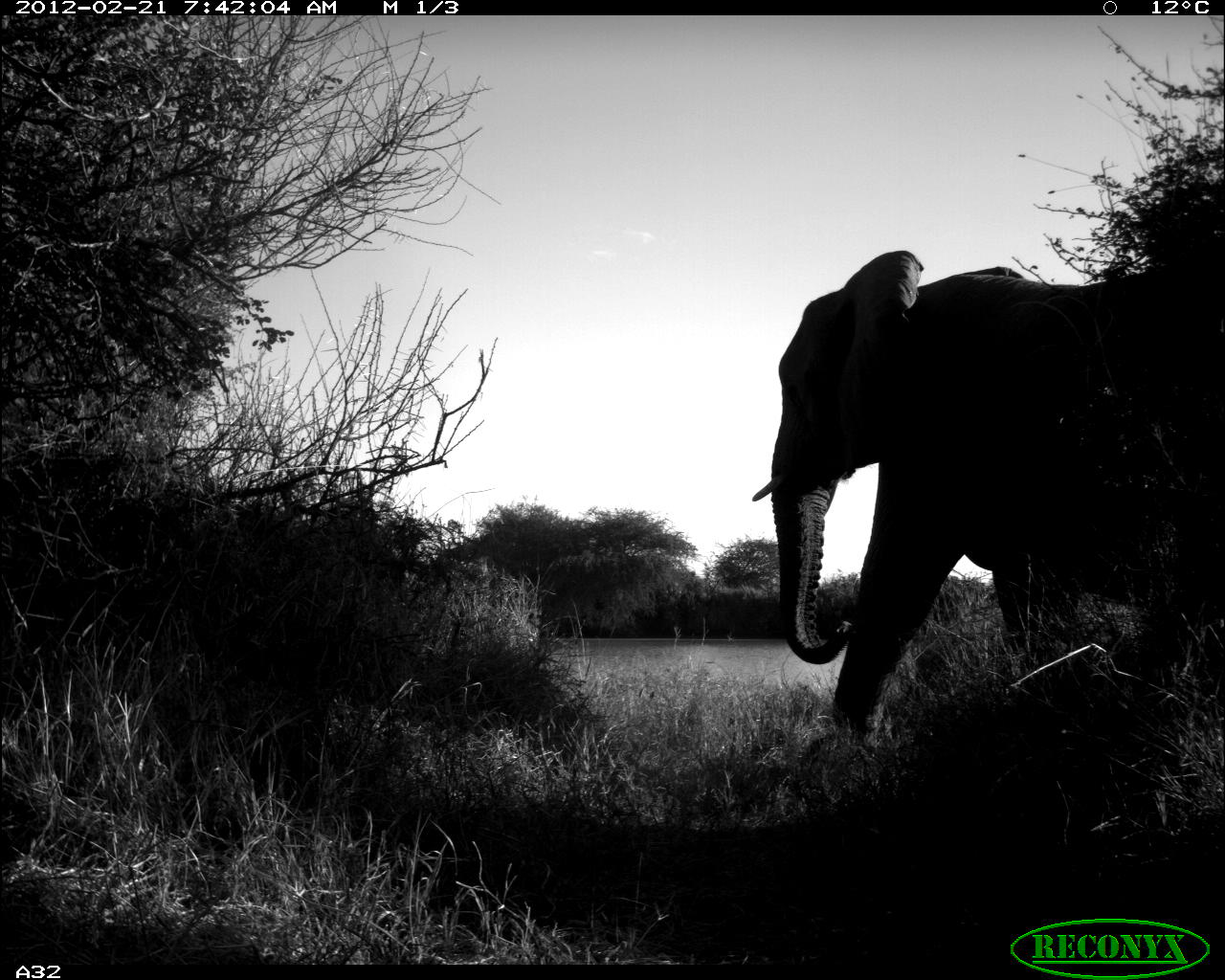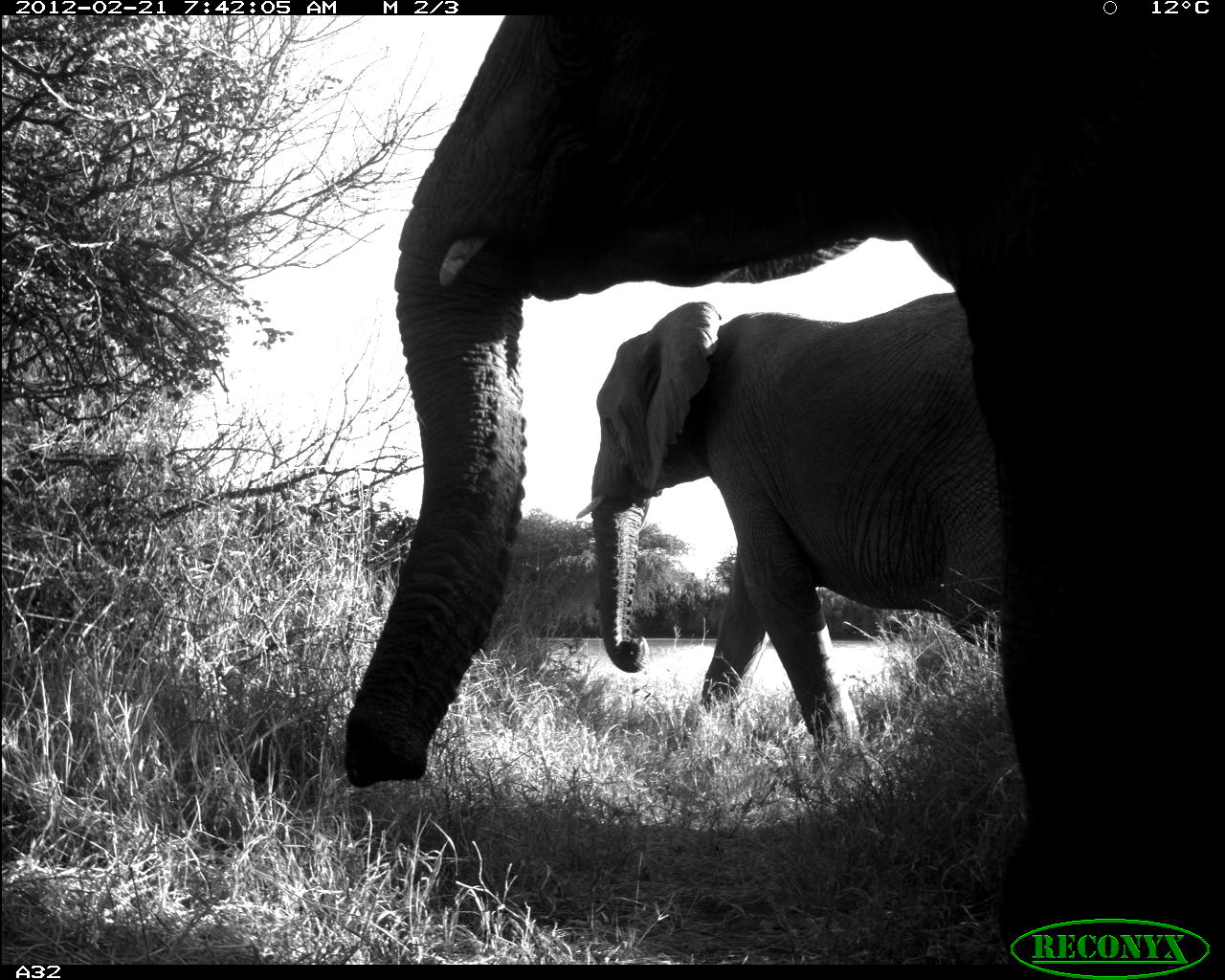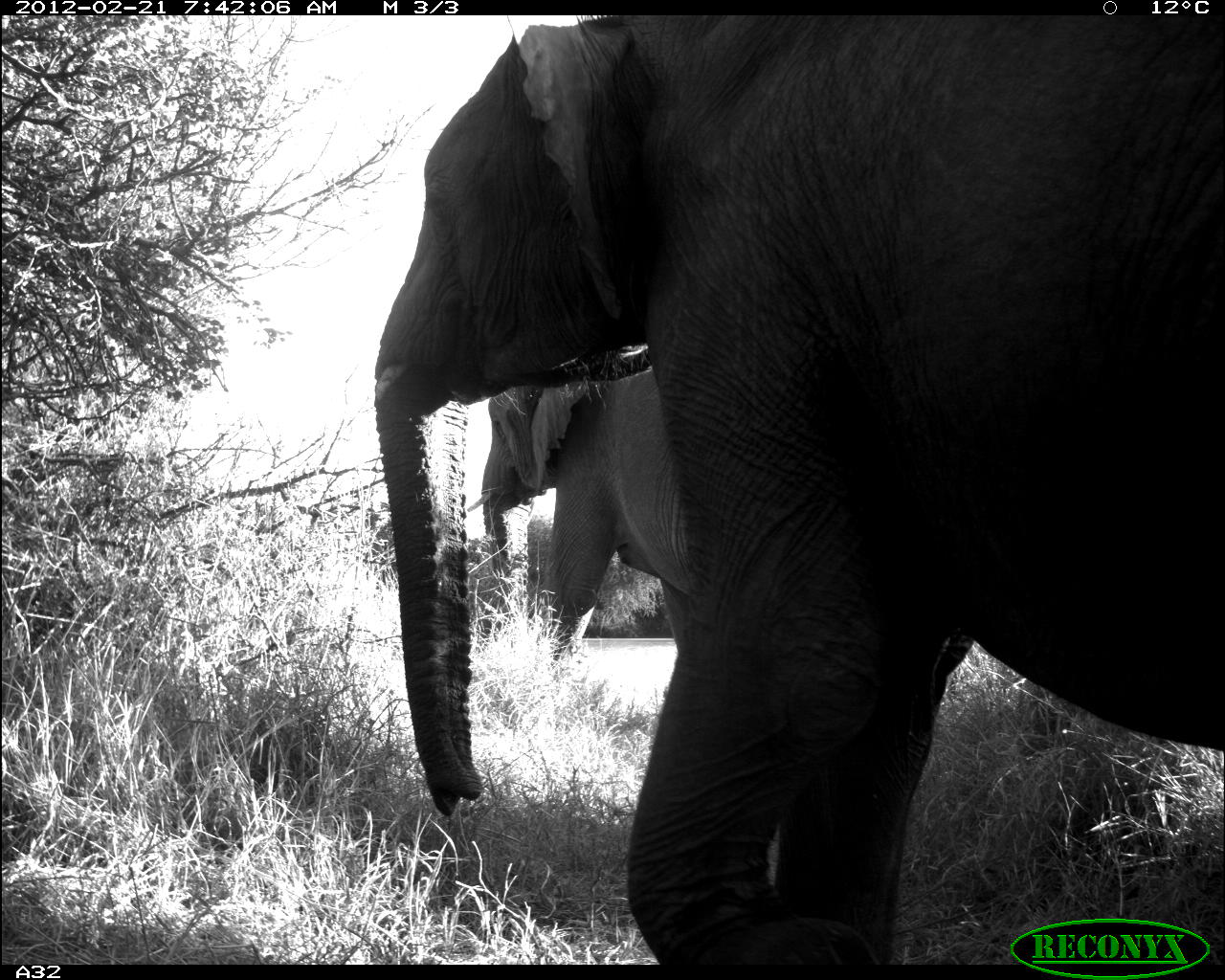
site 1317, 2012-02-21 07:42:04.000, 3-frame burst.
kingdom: Animalia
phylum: Chordata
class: Mammalia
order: Proboscidea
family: Elephantidae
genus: Loxodonta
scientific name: Loxodonta africana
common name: african bush elephant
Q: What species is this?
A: Loxodonta africana (african bush elephant).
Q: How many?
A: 2.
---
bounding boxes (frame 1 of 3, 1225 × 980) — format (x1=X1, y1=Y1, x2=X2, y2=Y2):
loxodonta africana: (x1=752, y1=247, x2=1225, y2=735)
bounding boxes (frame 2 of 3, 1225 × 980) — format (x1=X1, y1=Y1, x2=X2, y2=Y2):
loxodonta africana: (x1=345, y1=15, x2=1225, y2=964); (x1=575, y1=291, x2=1001, y2=751)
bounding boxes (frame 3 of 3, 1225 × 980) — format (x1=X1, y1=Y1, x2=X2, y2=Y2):
loxodonta africana: (x1=372, y1=17, x2=1225, y2=964); (x1=466, y1=368, x2=702, y2=666)